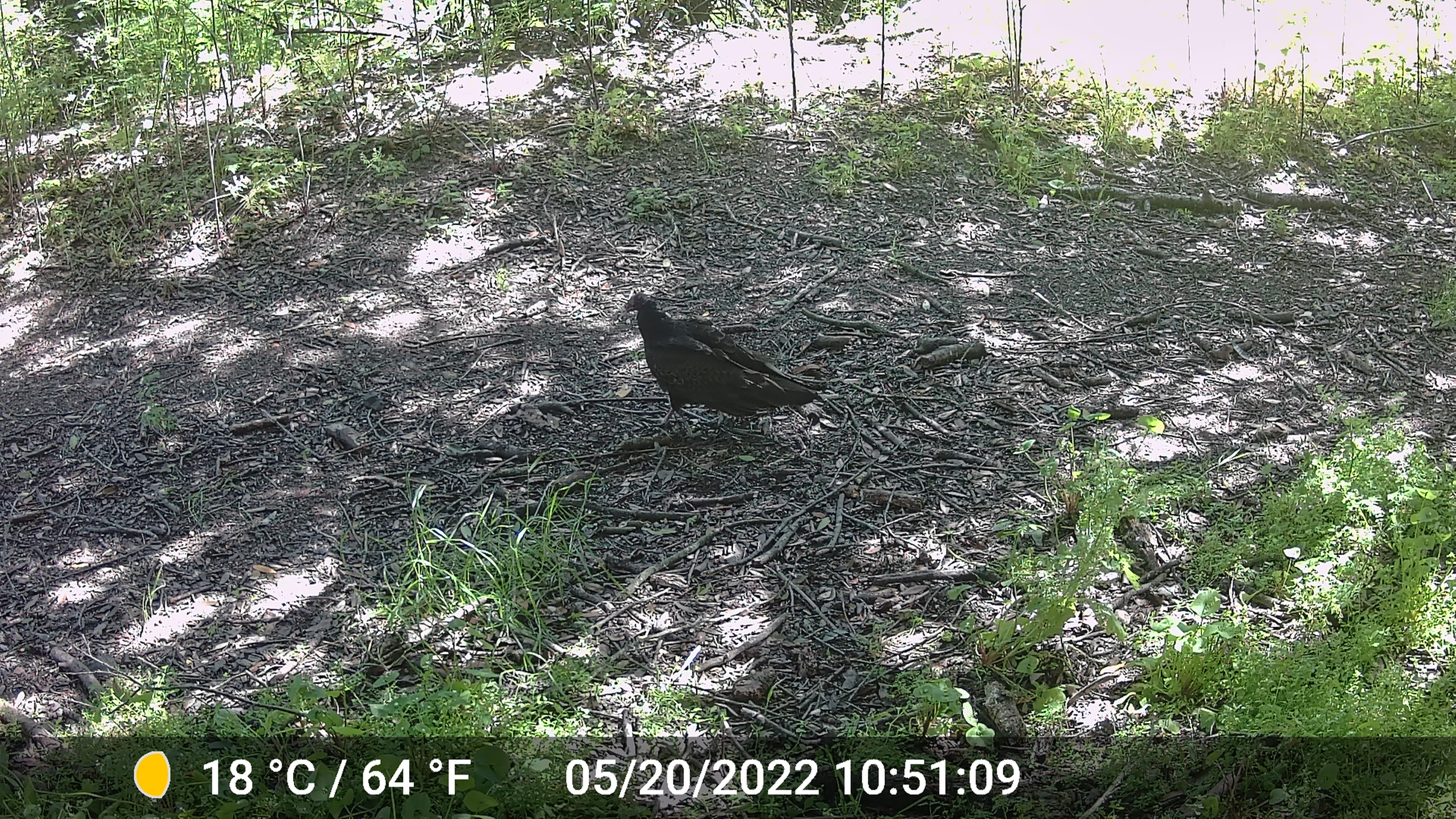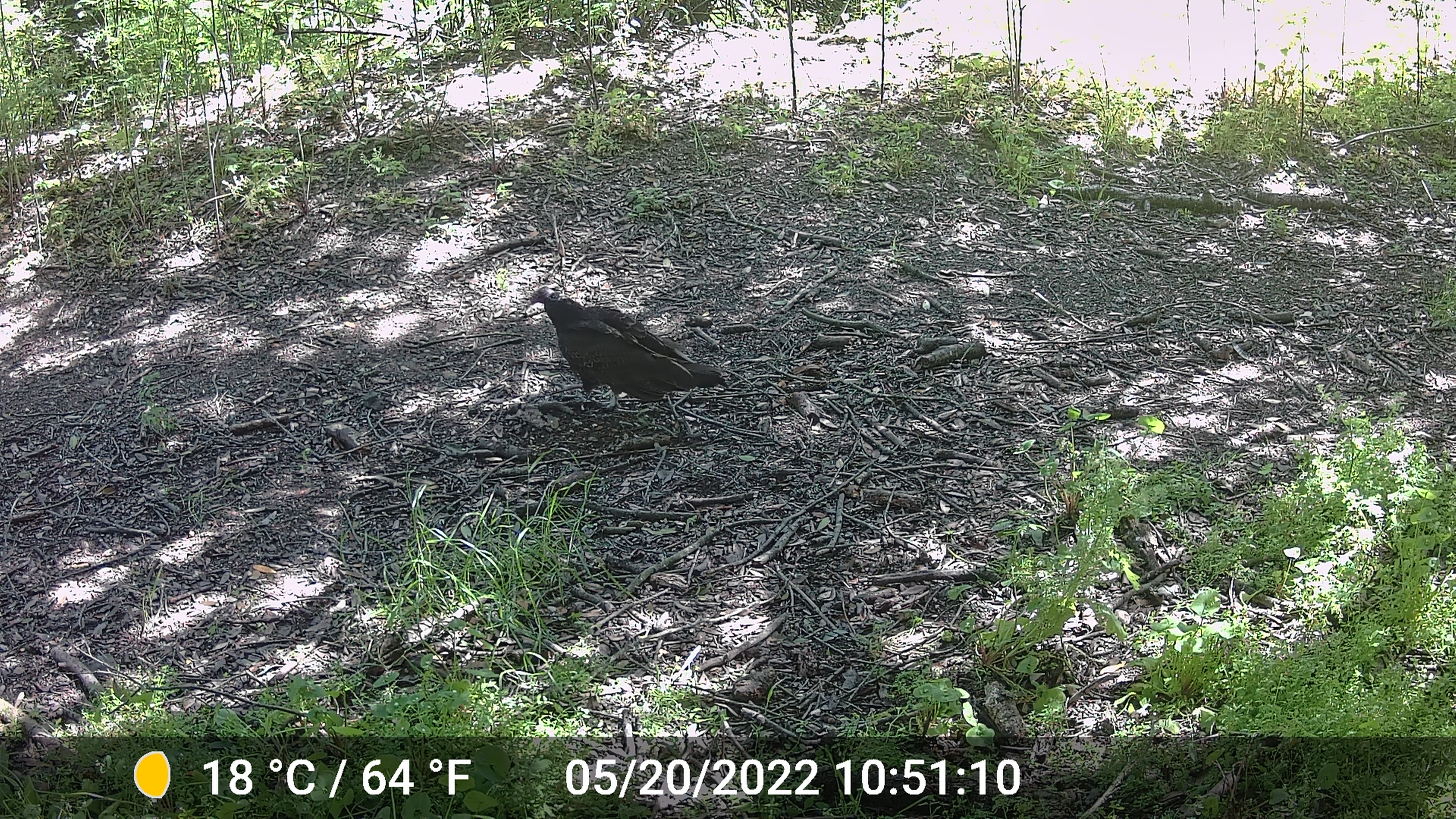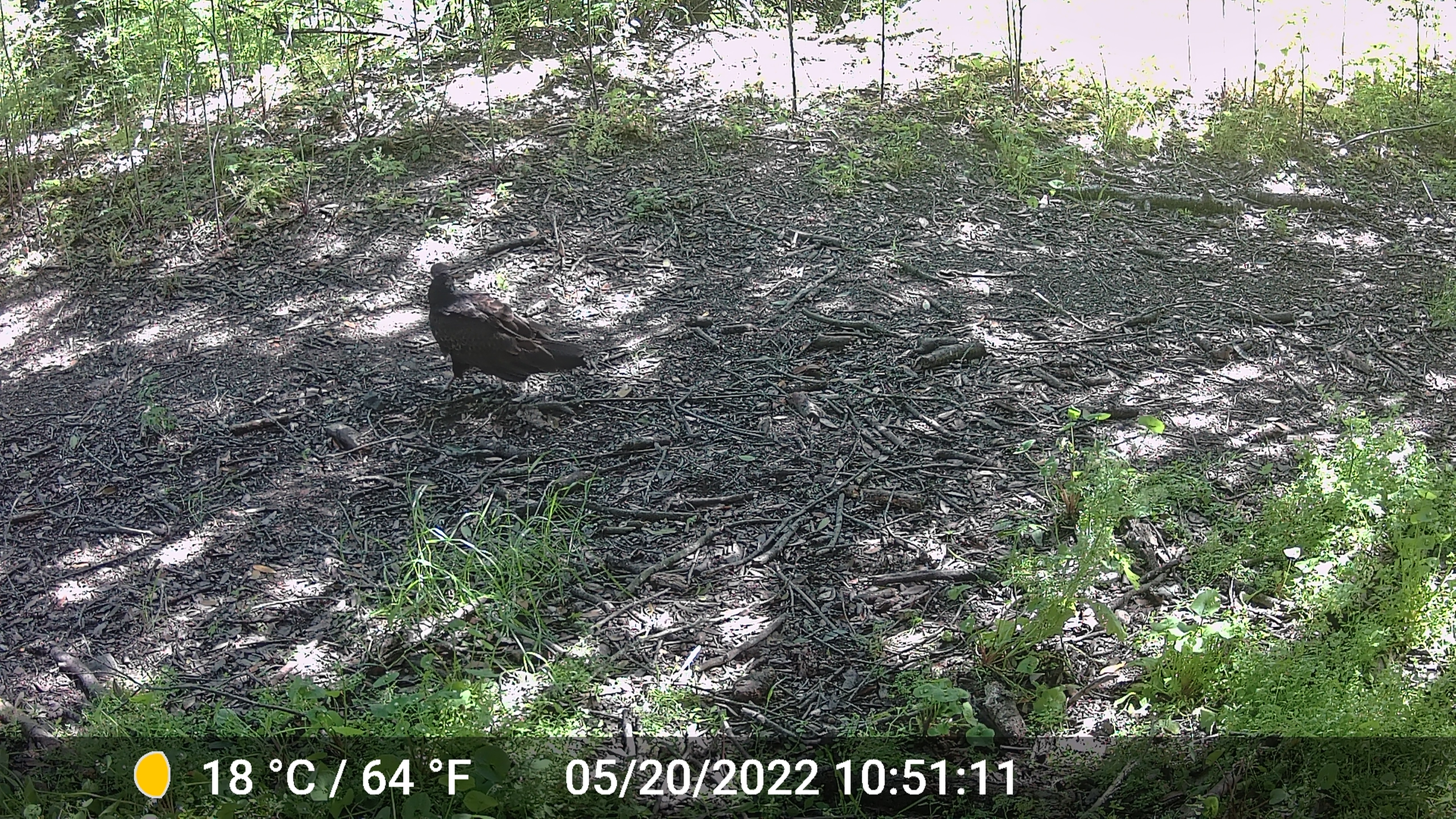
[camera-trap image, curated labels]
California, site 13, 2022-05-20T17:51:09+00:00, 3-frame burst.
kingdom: Animalia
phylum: Chordata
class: Aves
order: Cathartiformes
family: Cathartidae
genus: Cathartes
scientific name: Cathartes aura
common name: turkey vulture